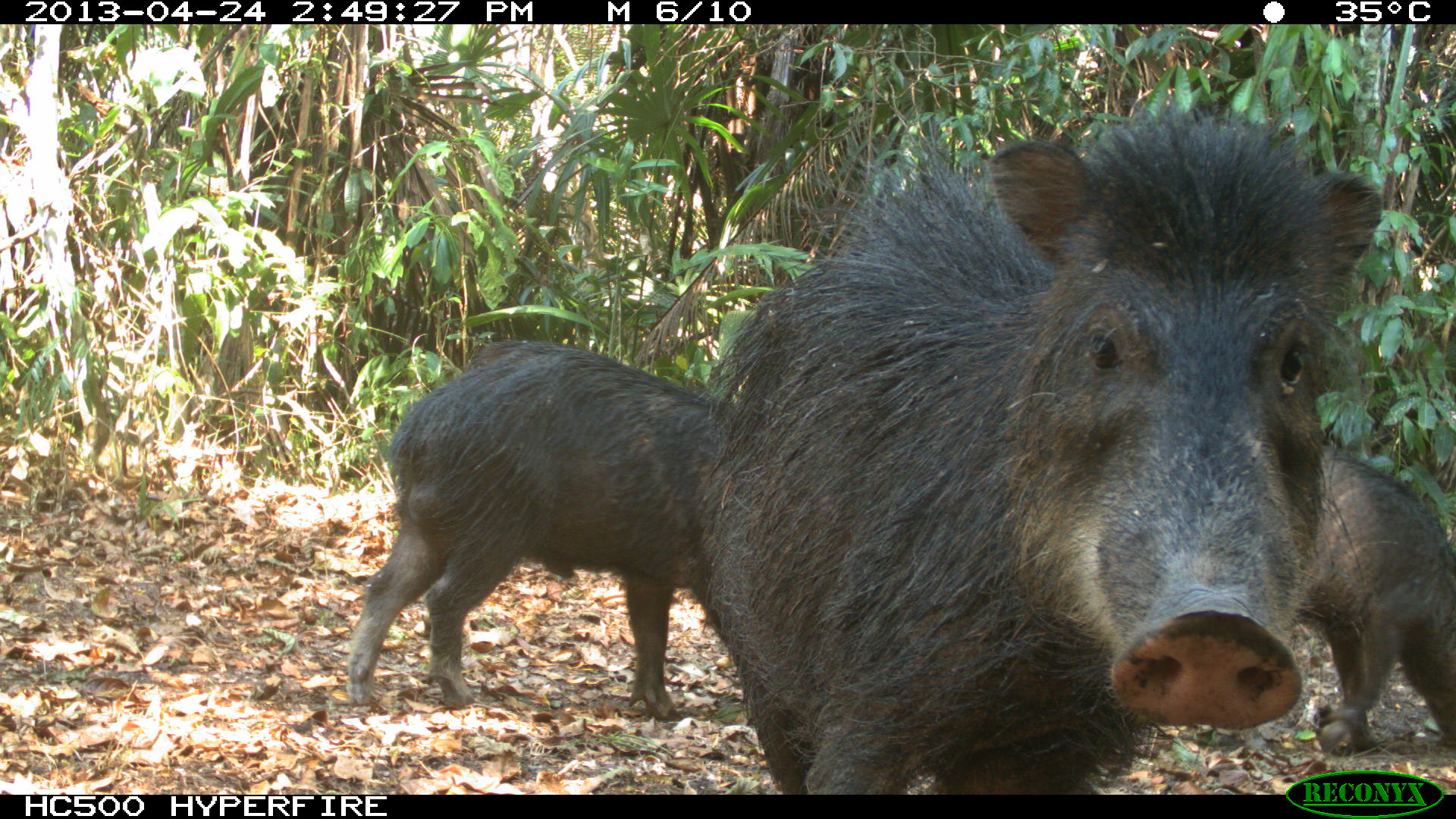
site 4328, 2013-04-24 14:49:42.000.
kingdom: Animalia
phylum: Chordata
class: Mammalia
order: Artiodactyla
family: Tayassuidae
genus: Tayassu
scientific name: Tayassu pecari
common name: white-lipped peccary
Tayassu pecari (white-lipped peccary), count 10.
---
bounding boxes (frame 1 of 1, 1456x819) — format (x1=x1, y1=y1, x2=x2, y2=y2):
tayassu pecari: (x1=693, y1=103, x2=1386, y2=793); (x1=344, y1=335, x2=740, y2=722); (x1=1278, y1=437, x2=1456, y2=751)